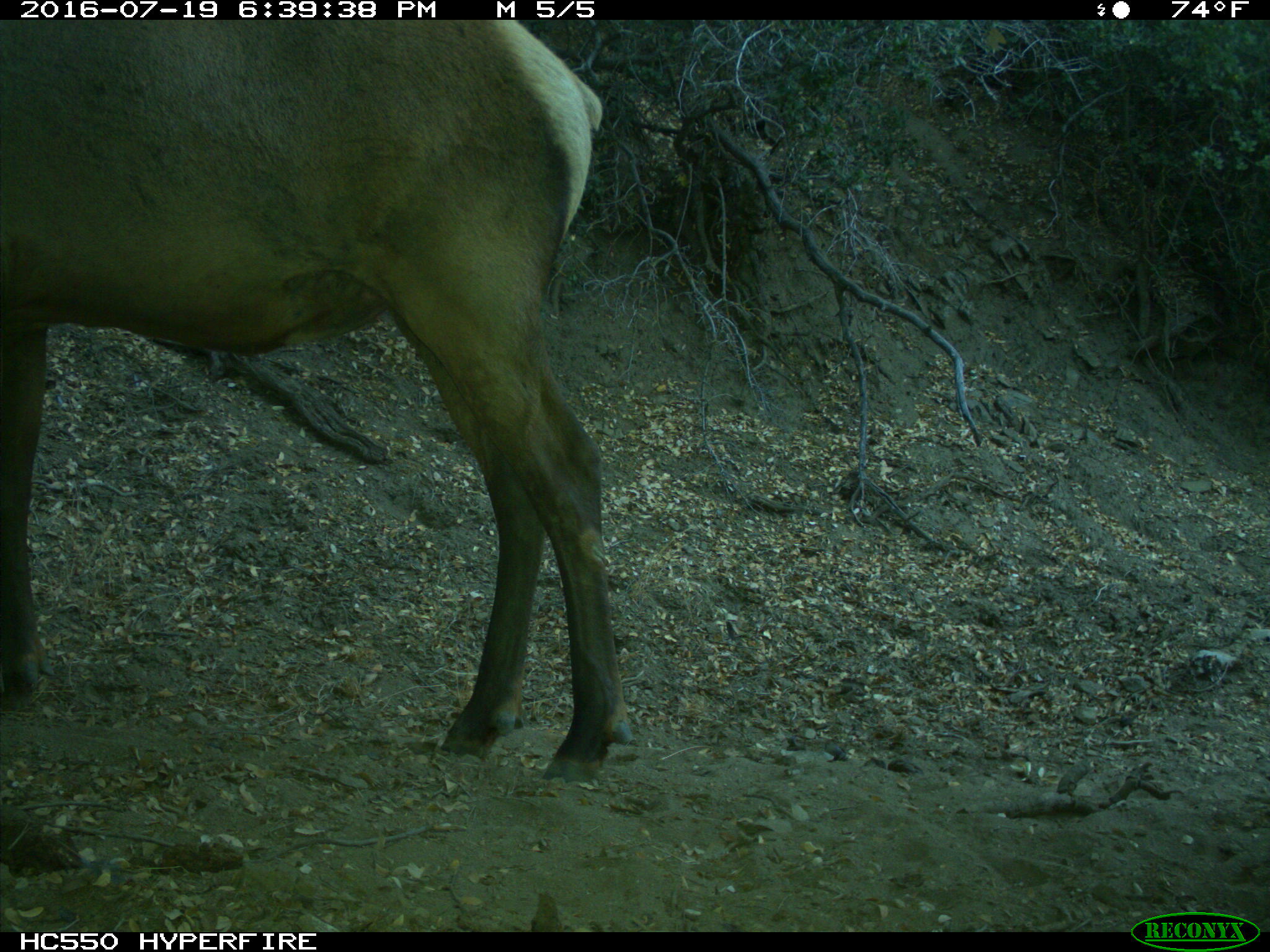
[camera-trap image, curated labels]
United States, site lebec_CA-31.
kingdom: Animalia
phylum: Chordata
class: Mammalia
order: Artiodactyla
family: Cervidae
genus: Cervus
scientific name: Cervus canadensis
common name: elk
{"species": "Cervus canadensis (elk)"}